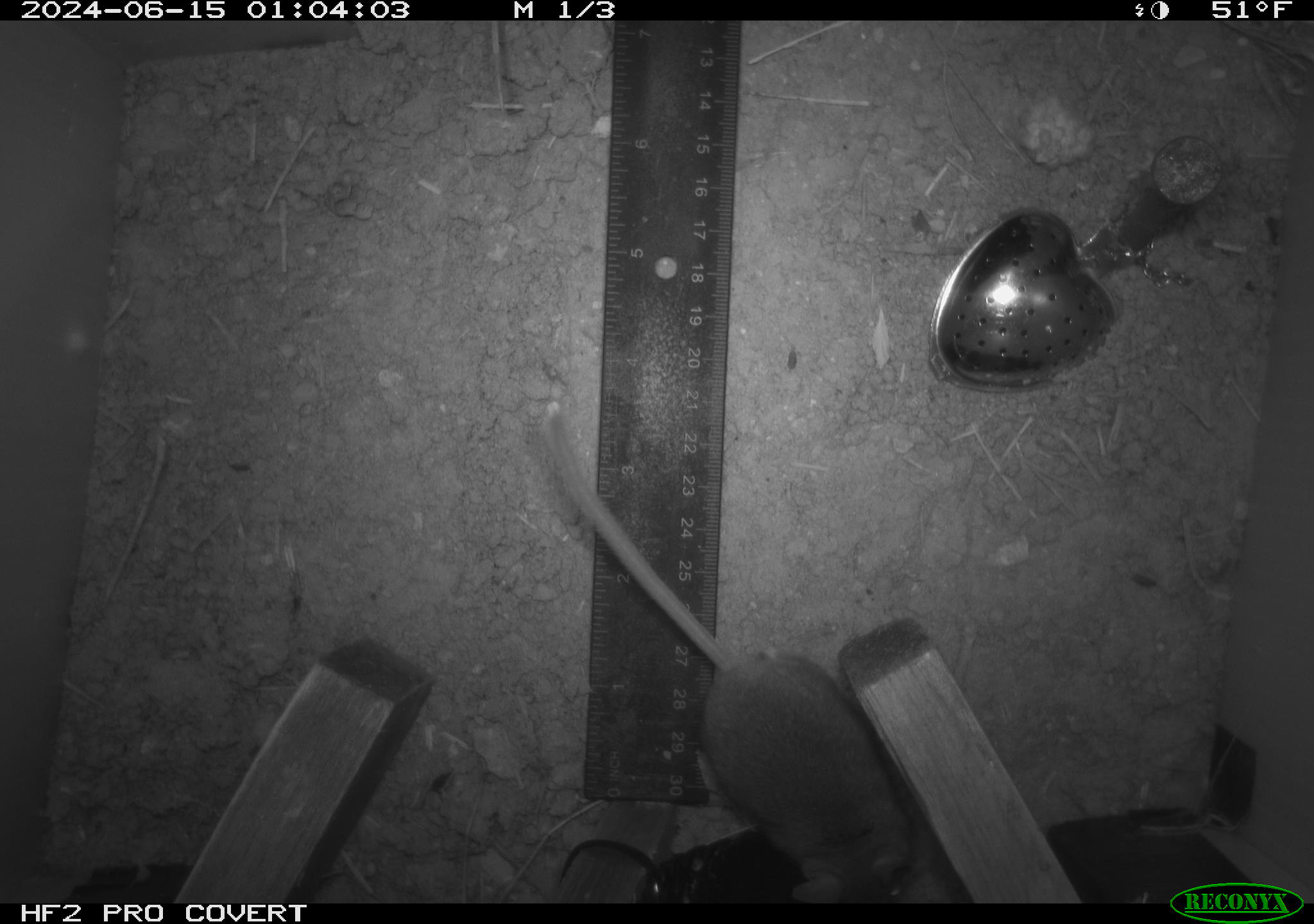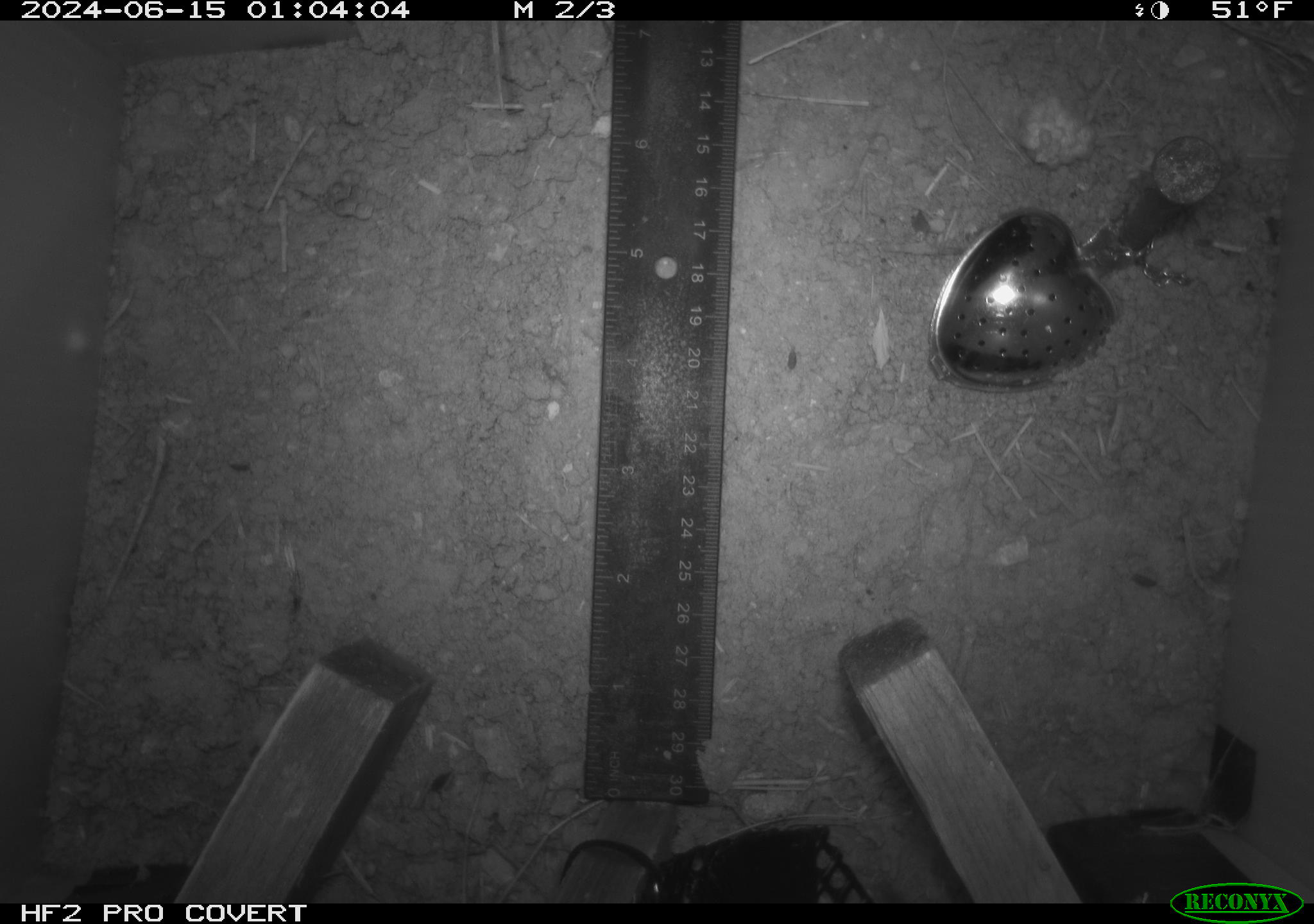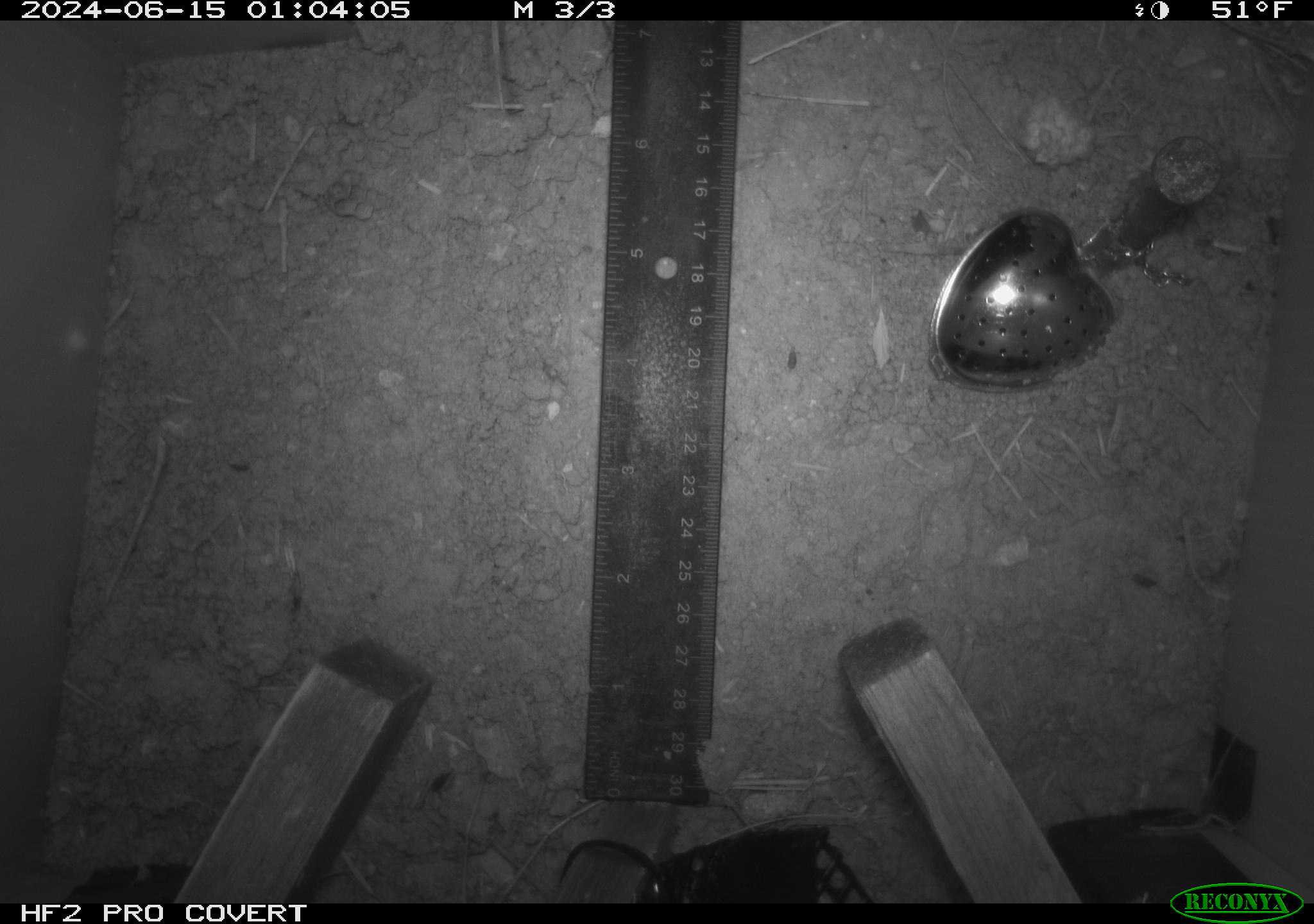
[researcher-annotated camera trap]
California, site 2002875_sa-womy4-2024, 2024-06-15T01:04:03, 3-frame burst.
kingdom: Animalia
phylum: Chordata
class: Mammalia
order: Rodentia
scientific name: Rodentia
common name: mouse species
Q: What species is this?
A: Mouse species (Rodentia).